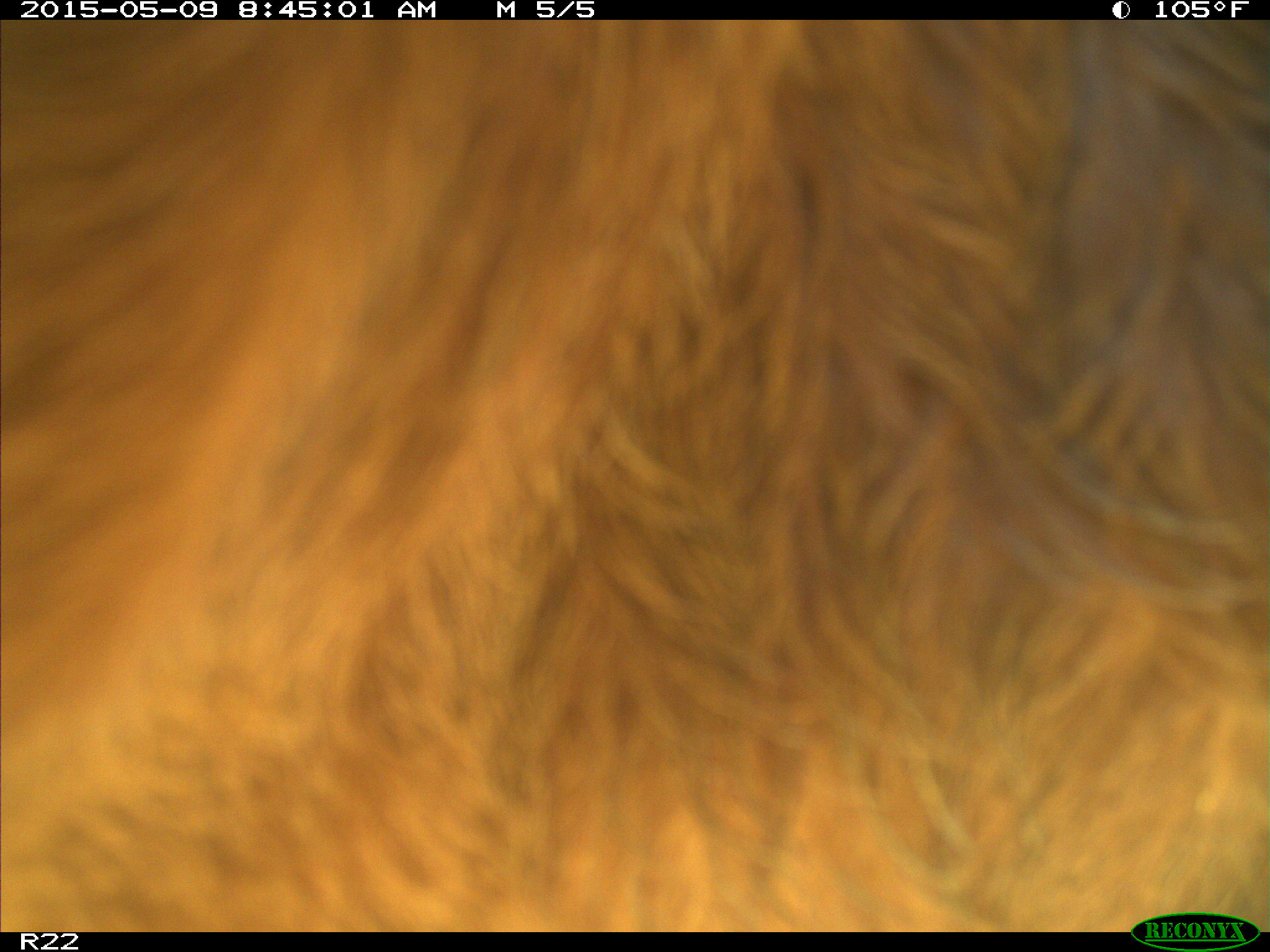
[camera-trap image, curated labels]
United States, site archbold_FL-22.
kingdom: Animalia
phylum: Chordata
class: Mammalia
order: Artiodactyla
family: Bovidae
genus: Bos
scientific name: Bos taurus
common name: domestic cow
Bos taurus (domestic cow).